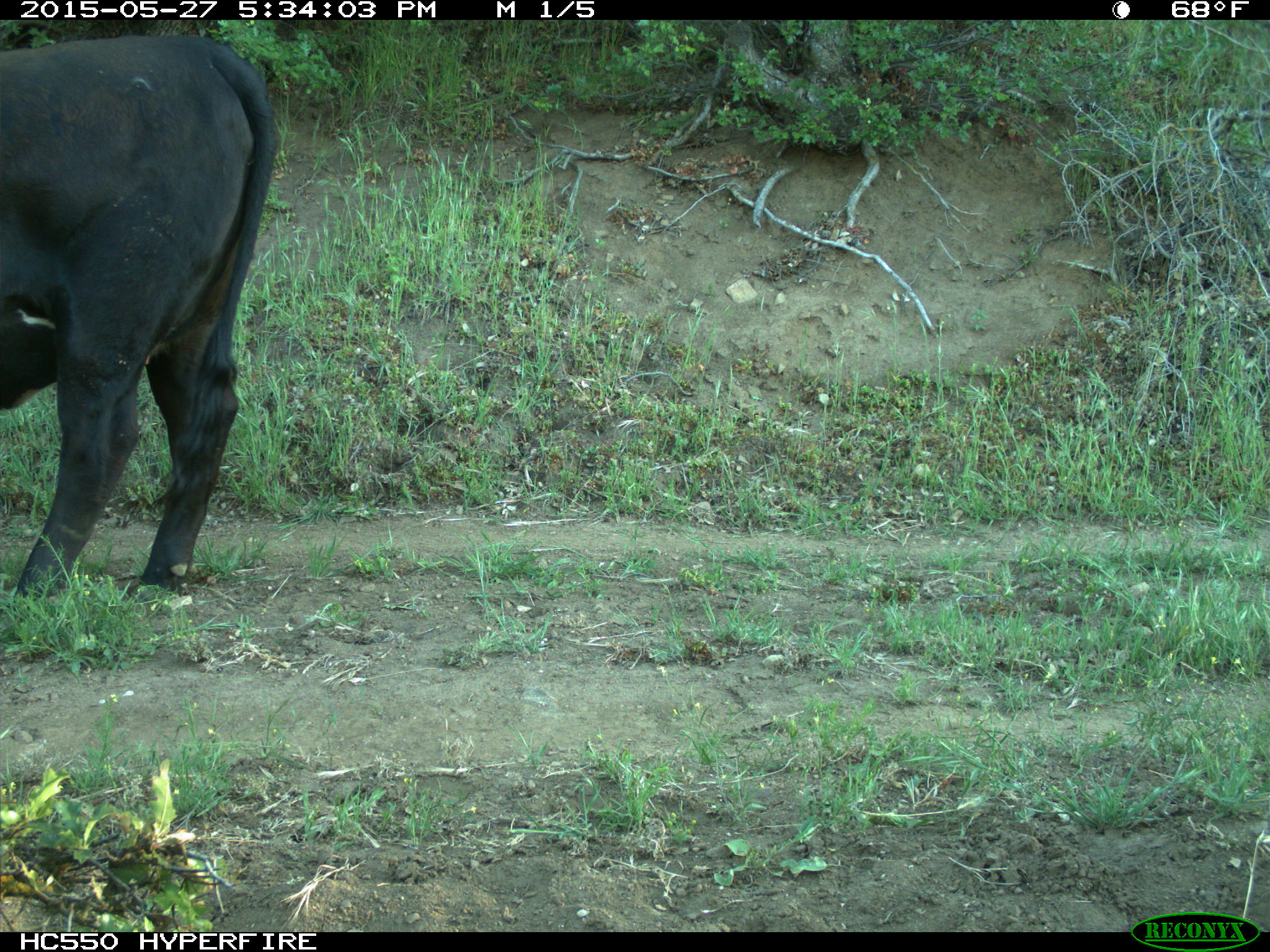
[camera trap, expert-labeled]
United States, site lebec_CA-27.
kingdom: Animalia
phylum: Chordata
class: Mammalia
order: Artiodactyla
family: Bovidae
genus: Bos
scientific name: Bos taurus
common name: domestic cow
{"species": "Bos taurus (domestic cow)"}